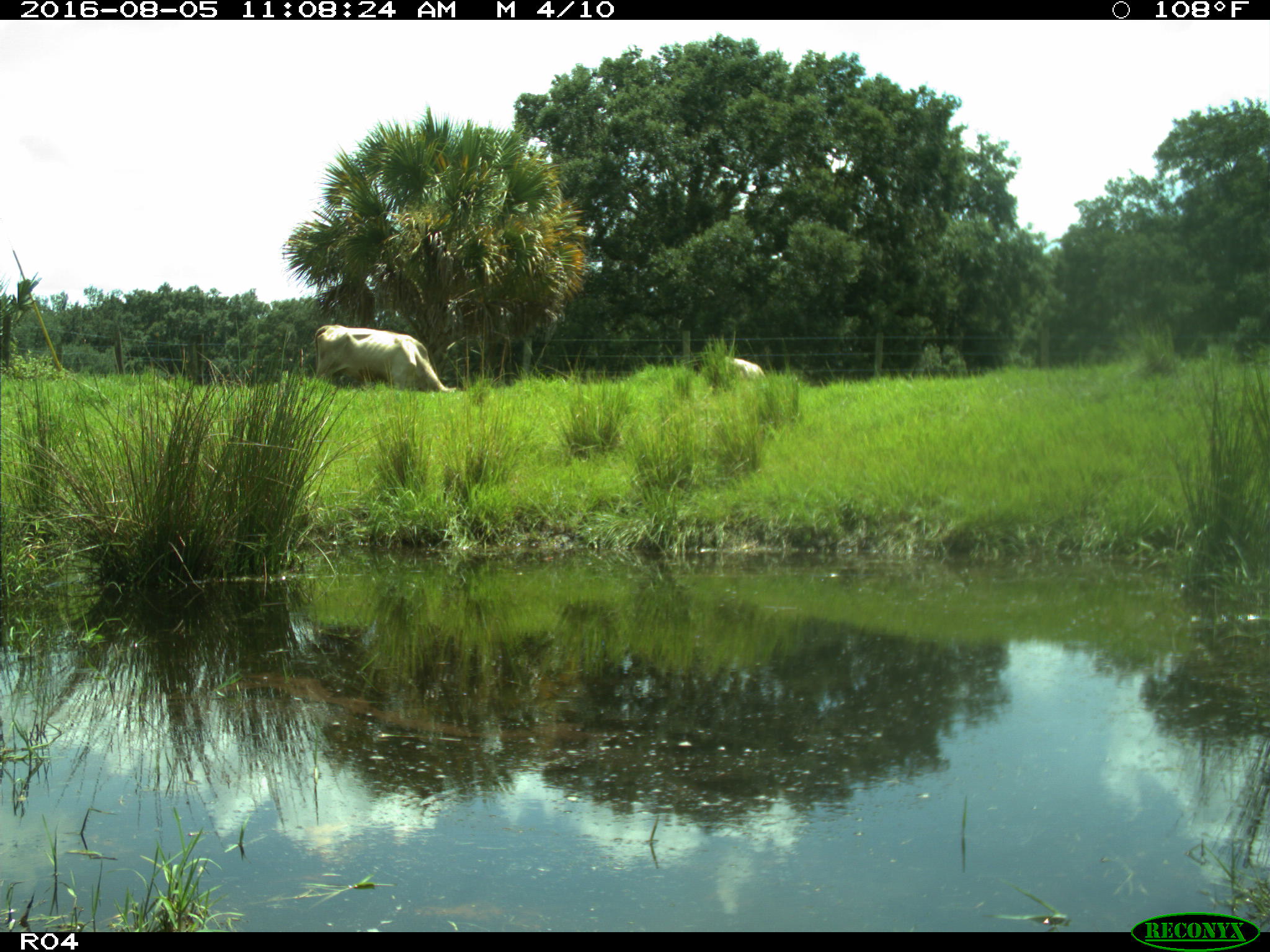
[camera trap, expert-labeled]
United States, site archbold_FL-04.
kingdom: Animalia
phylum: Chordata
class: Mammalia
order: Artiodactyla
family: Bovidae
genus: Bos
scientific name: Bos taurus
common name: domestic cow